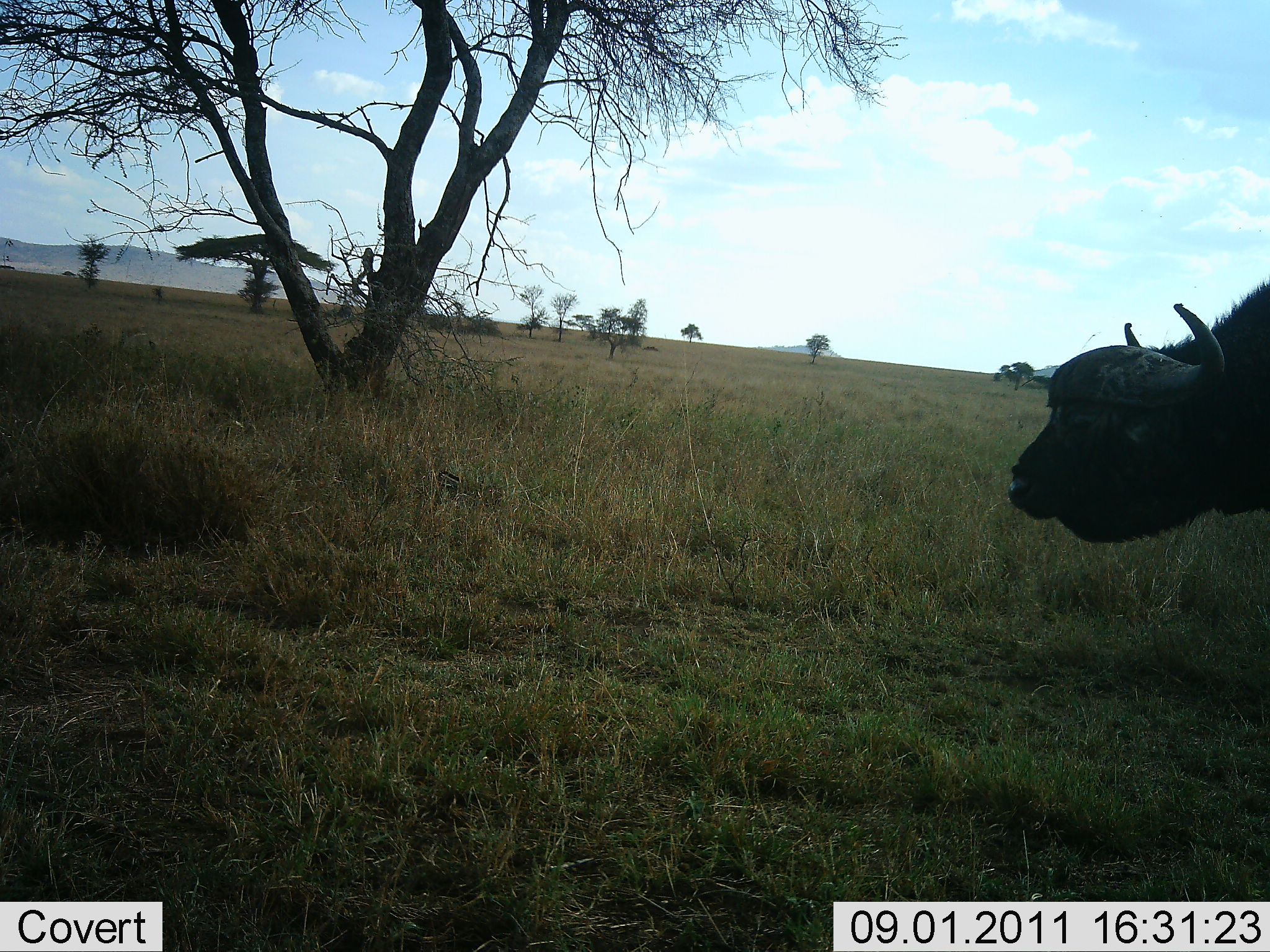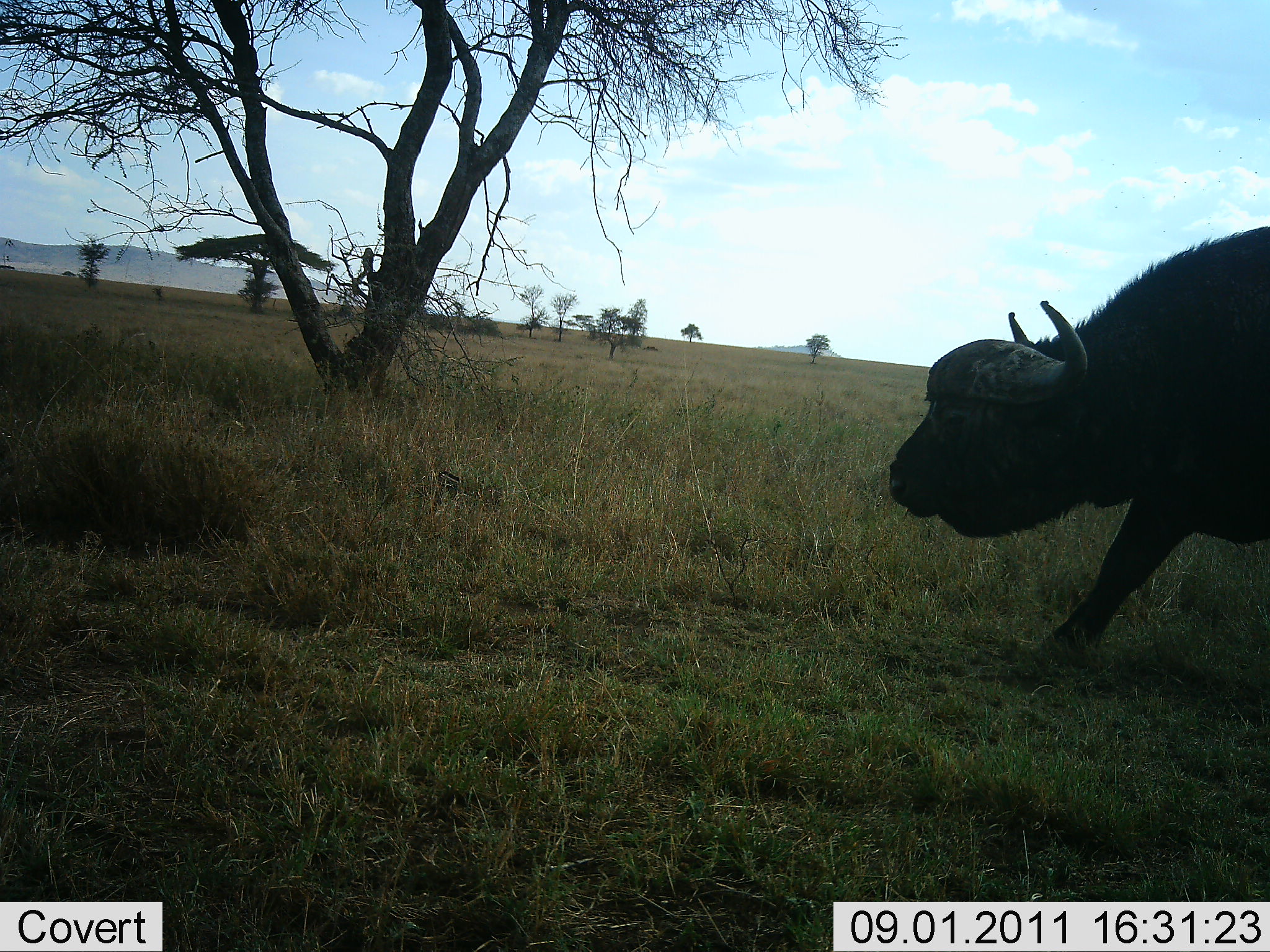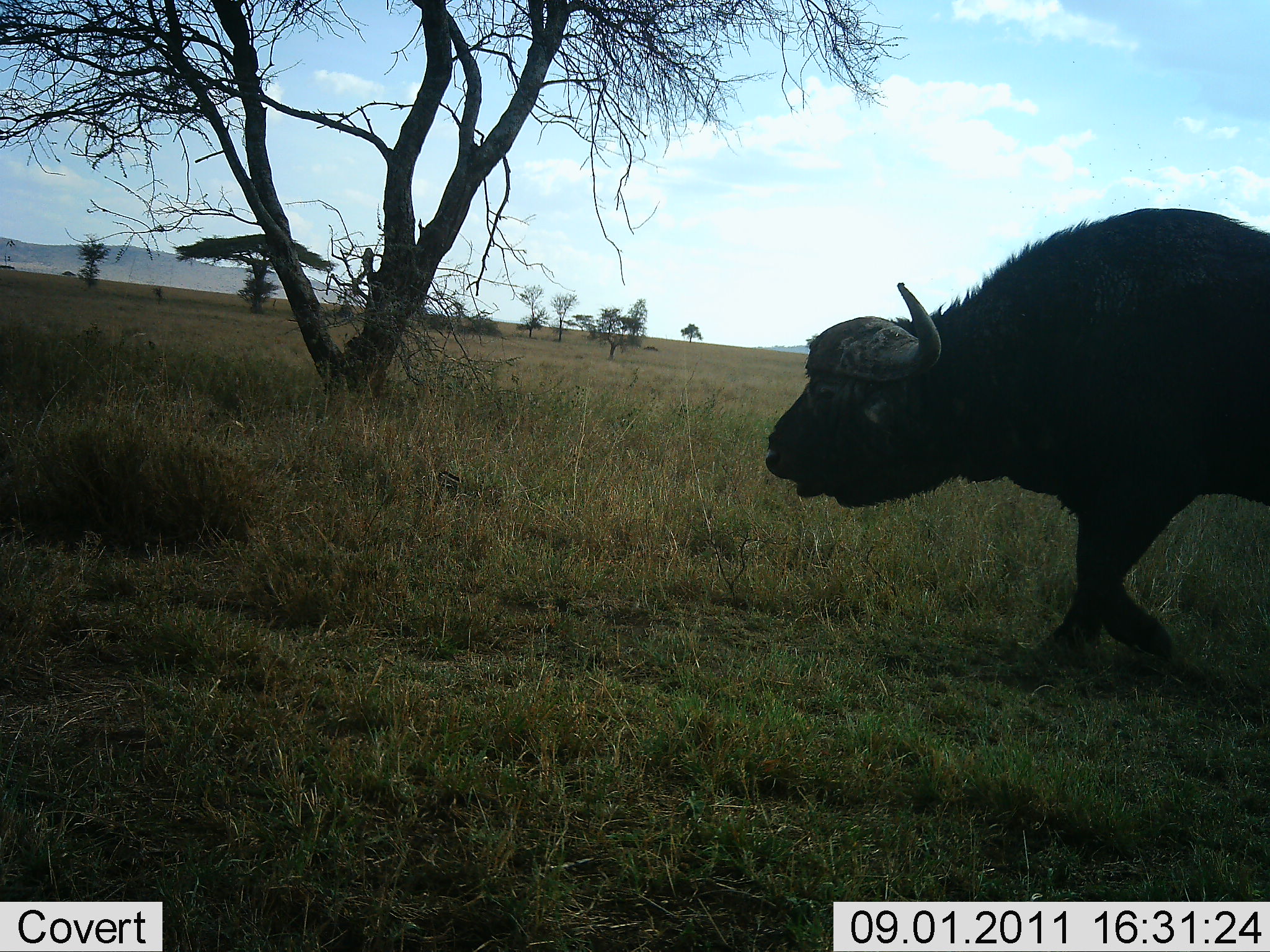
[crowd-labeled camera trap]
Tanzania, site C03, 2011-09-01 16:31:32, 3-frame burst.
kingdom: Animalia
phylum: Chordata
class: Mammalia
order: Artiodactyla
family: Bovidae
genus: Syncerus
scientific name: Syncerus caffer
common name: cape buffalo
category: buffalo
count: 1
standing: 0%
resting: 0%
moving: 94%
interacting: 0%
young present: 0%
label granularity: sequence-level